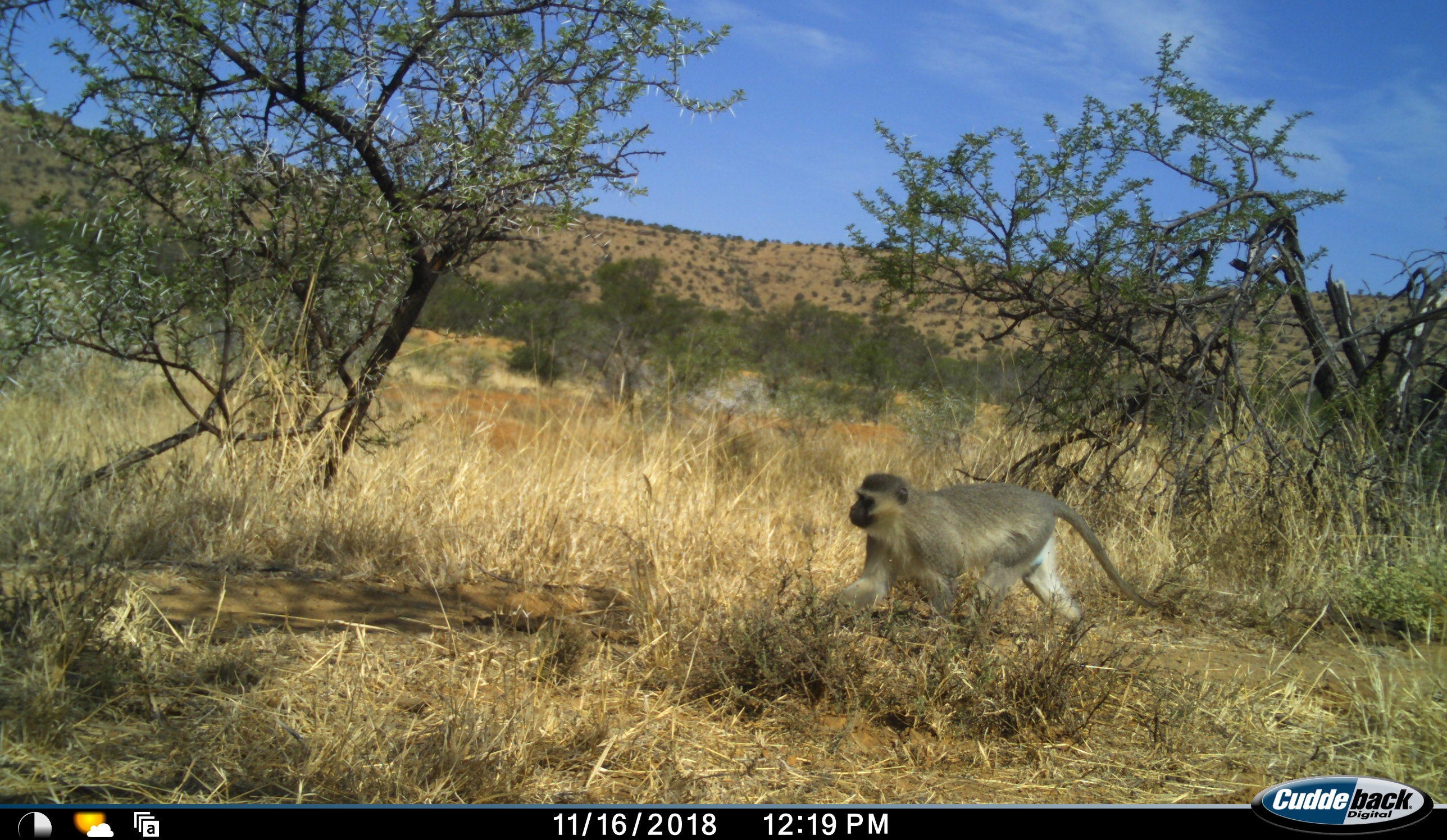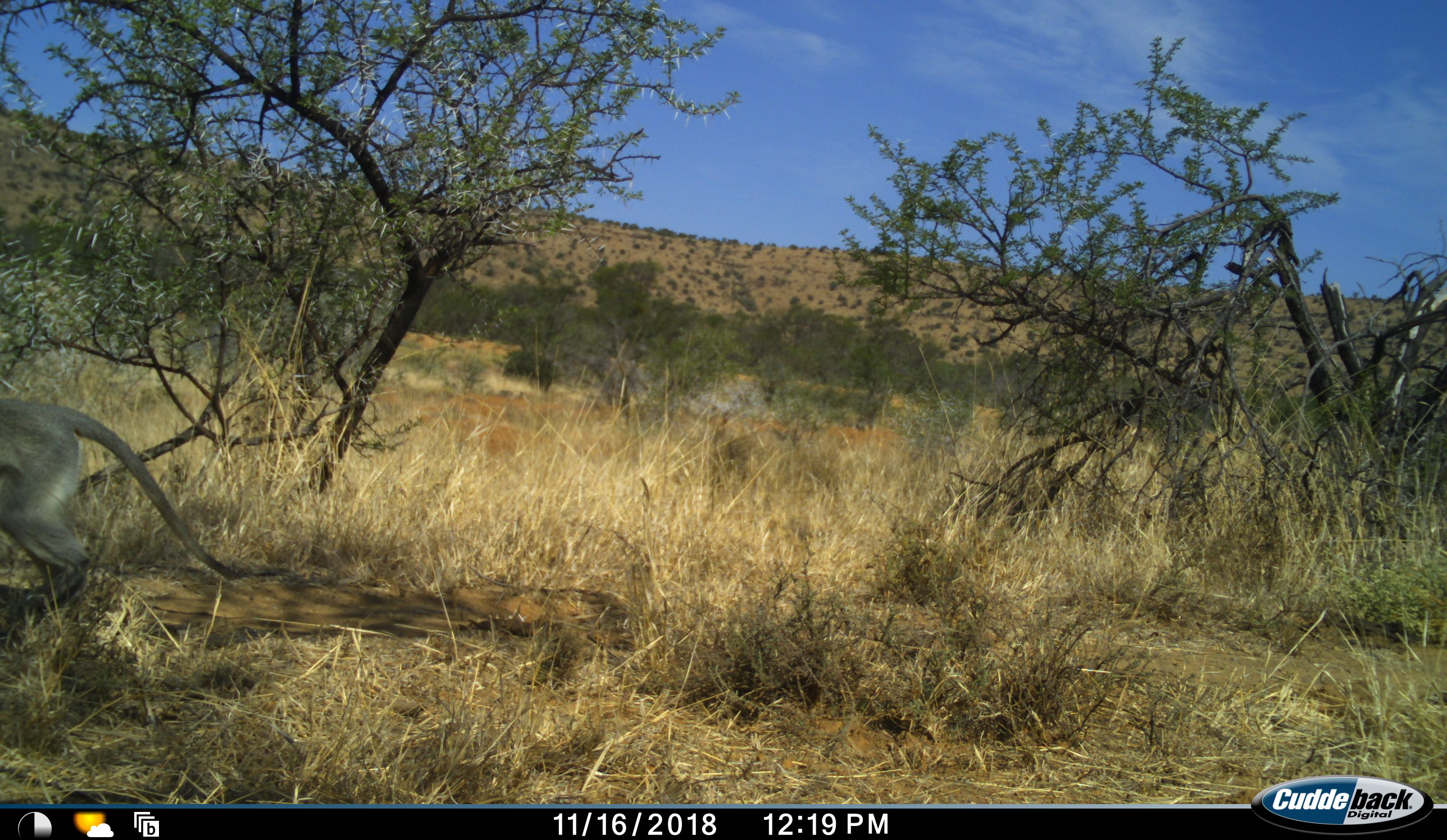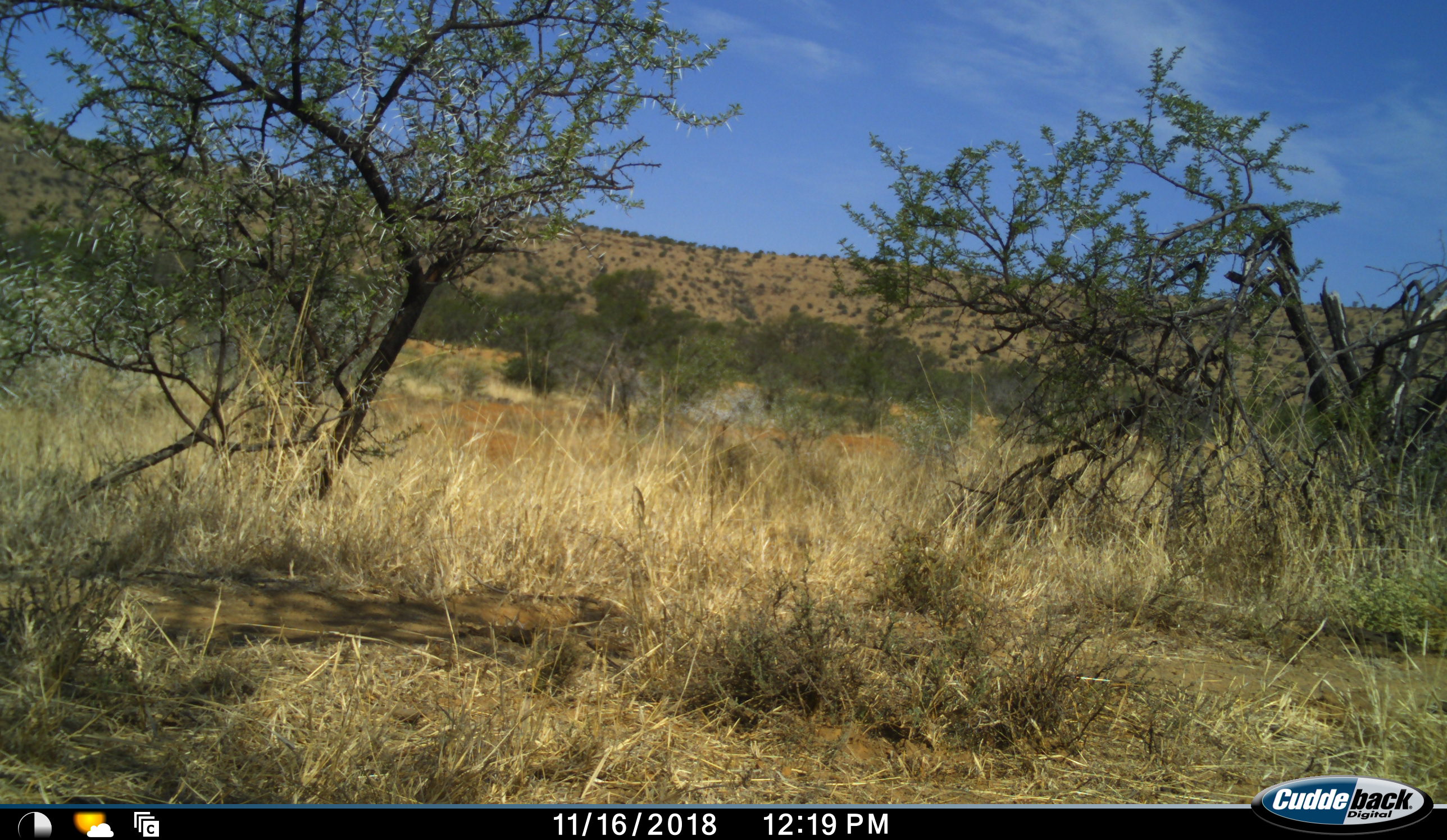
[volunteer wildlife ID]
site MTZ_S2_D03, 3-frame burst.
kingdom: Animalia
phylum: Chordata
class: Mammalia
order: Primates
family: Cercopithecidae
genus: Chlorocebus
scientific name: Chlorocebus pygerythrus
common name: vervet monkey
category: monkeyvervet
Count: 1.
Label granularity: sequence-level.